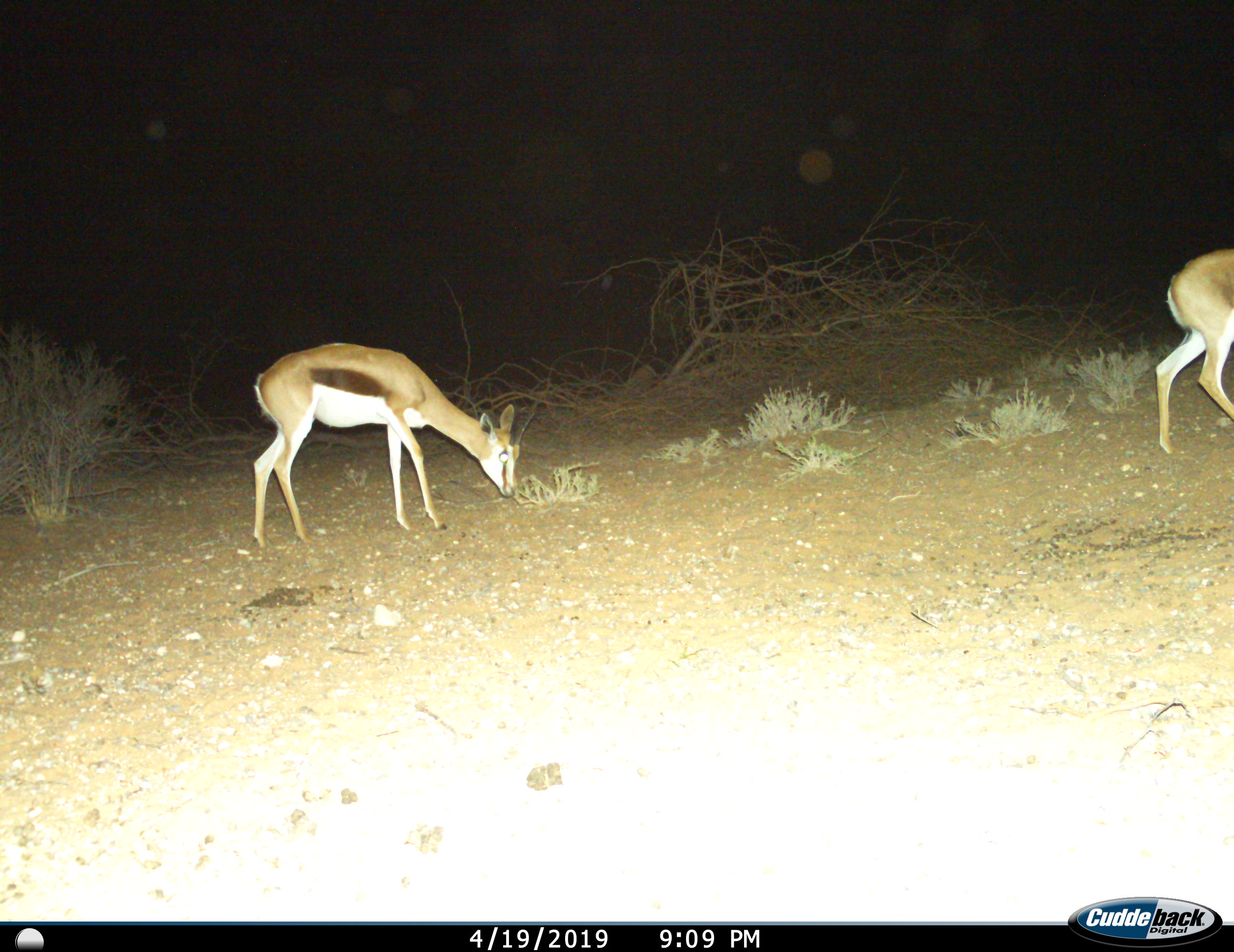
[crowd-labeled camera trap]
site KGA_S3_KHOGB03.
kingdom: Animalia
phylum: Chordata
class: Mammalia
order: Artiodactyla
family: Bovidae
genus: Antidorcas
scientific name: Antidorcas marsupialis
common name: springbok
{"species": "springbok (Antidorcas marsupialis)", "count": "2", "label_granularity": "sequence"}